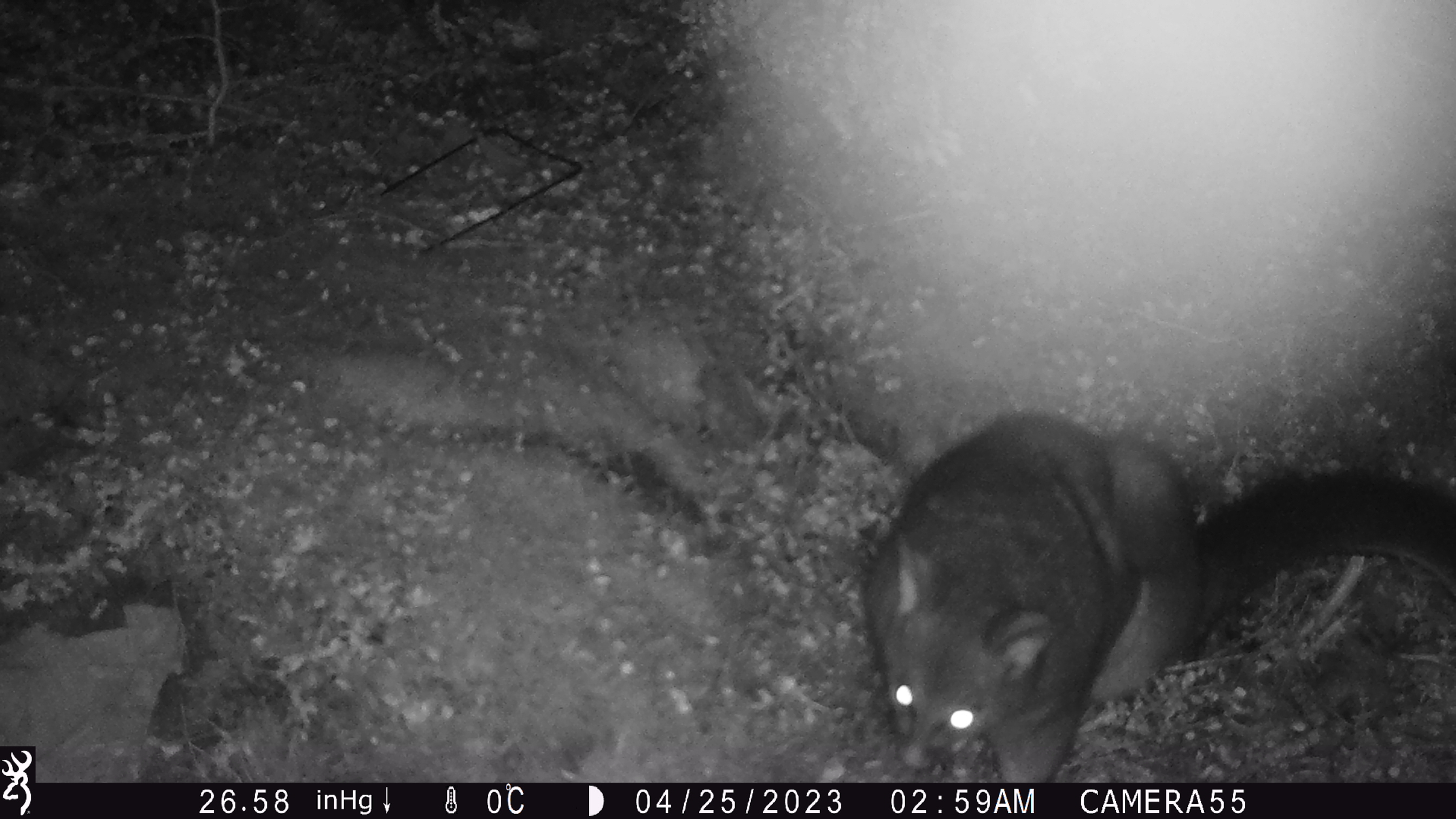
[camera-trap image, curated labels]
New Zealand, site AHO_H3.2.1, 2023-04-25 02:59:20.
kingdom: Animalia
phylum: Chordata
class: Mammalia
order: Carnivora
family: Mustelidae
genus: Mustela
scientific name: Mustela erminea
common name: stoat